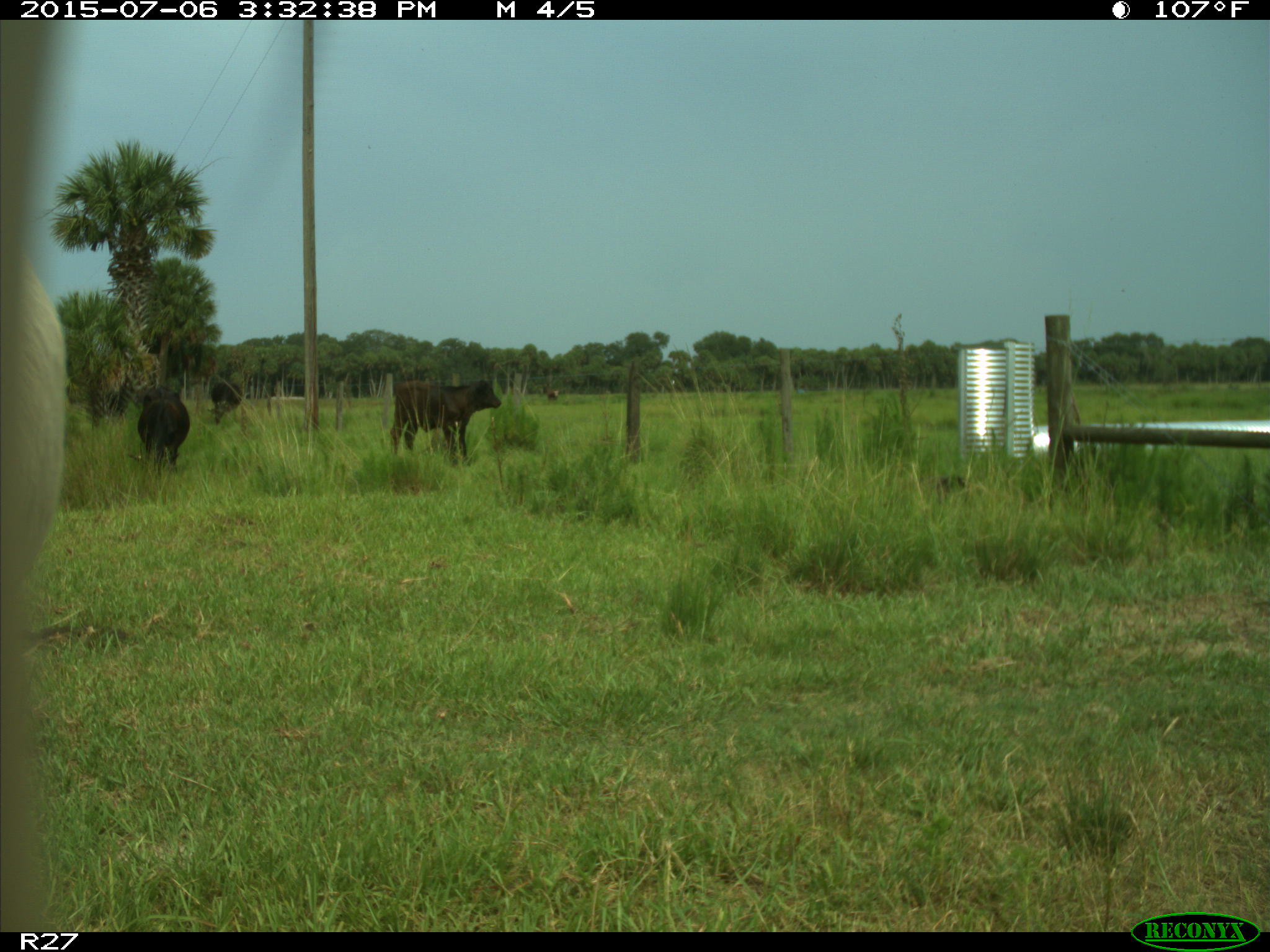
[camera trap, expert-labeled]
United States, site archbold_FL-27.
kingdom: Animalia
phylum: Chordata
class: Mammalia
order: Artiodactyla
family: Bovidae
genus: Bos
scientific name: Bos taurus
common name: domestic cow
Bos taurus (domestic cow).